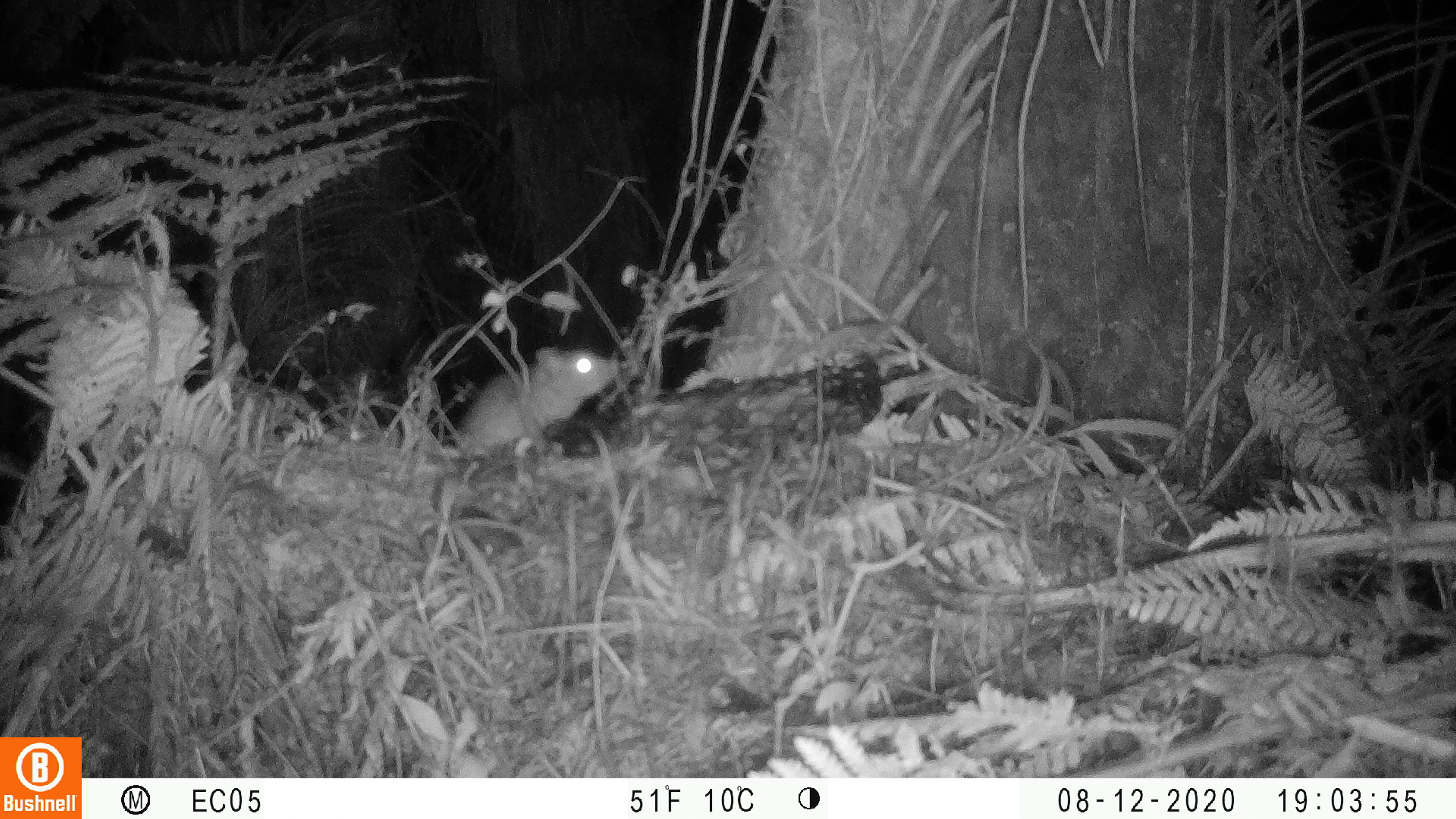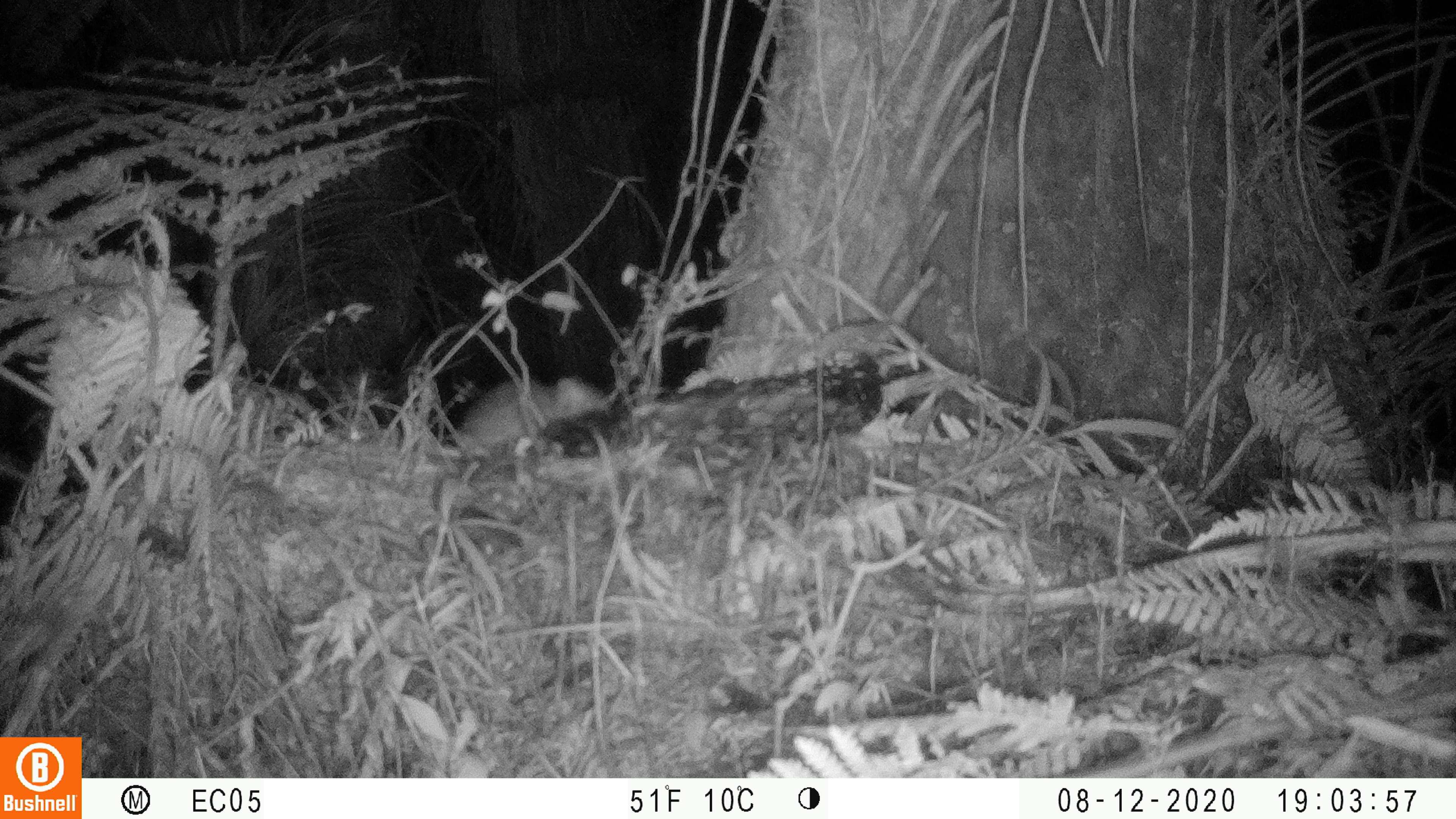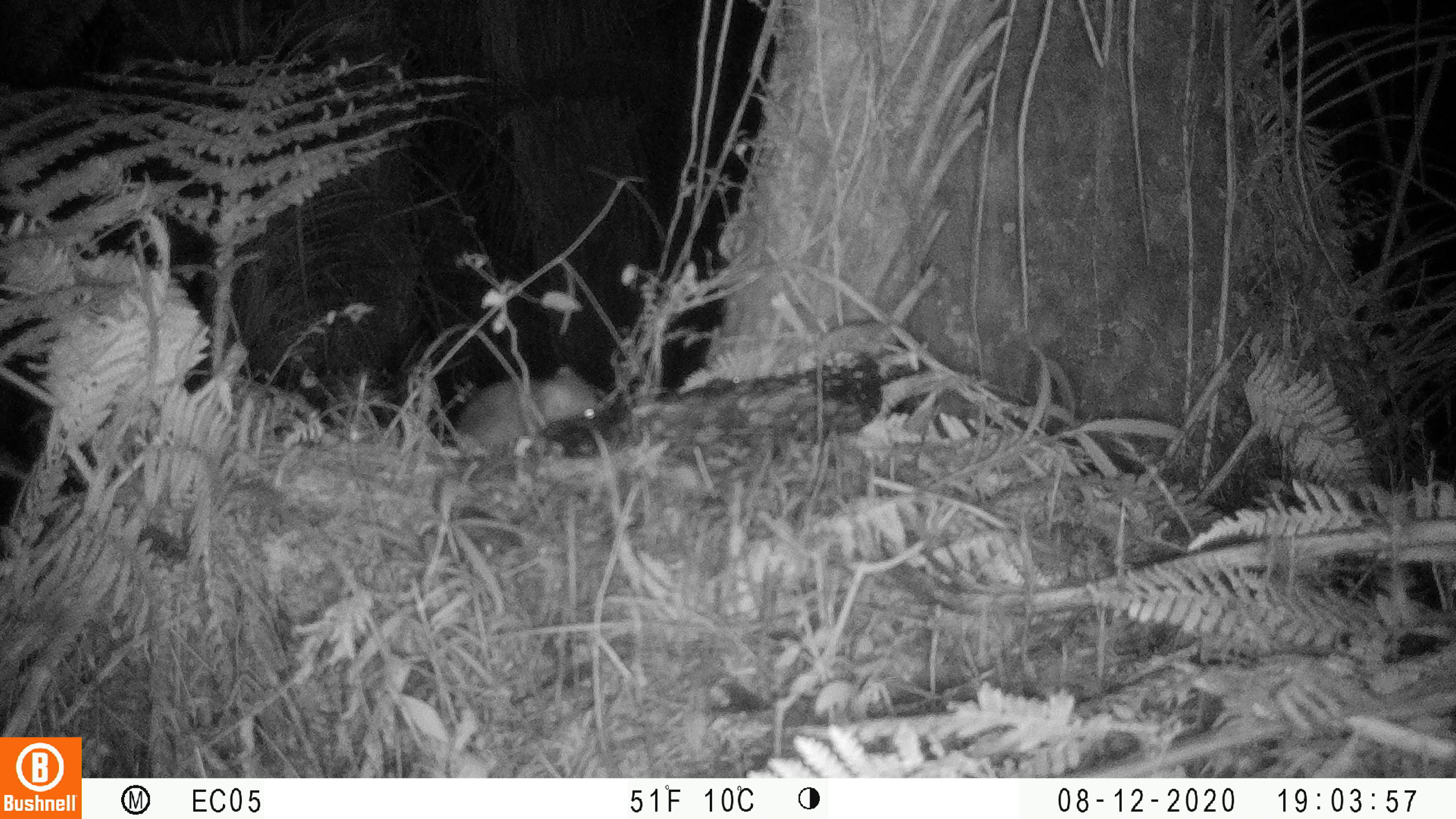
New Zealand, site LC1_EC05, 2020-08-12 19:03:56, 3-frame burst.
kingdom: Animalia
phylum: Chordata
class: Mammalia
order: Rodentia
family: Muridae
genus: Rattus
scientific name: Rattus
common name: rat